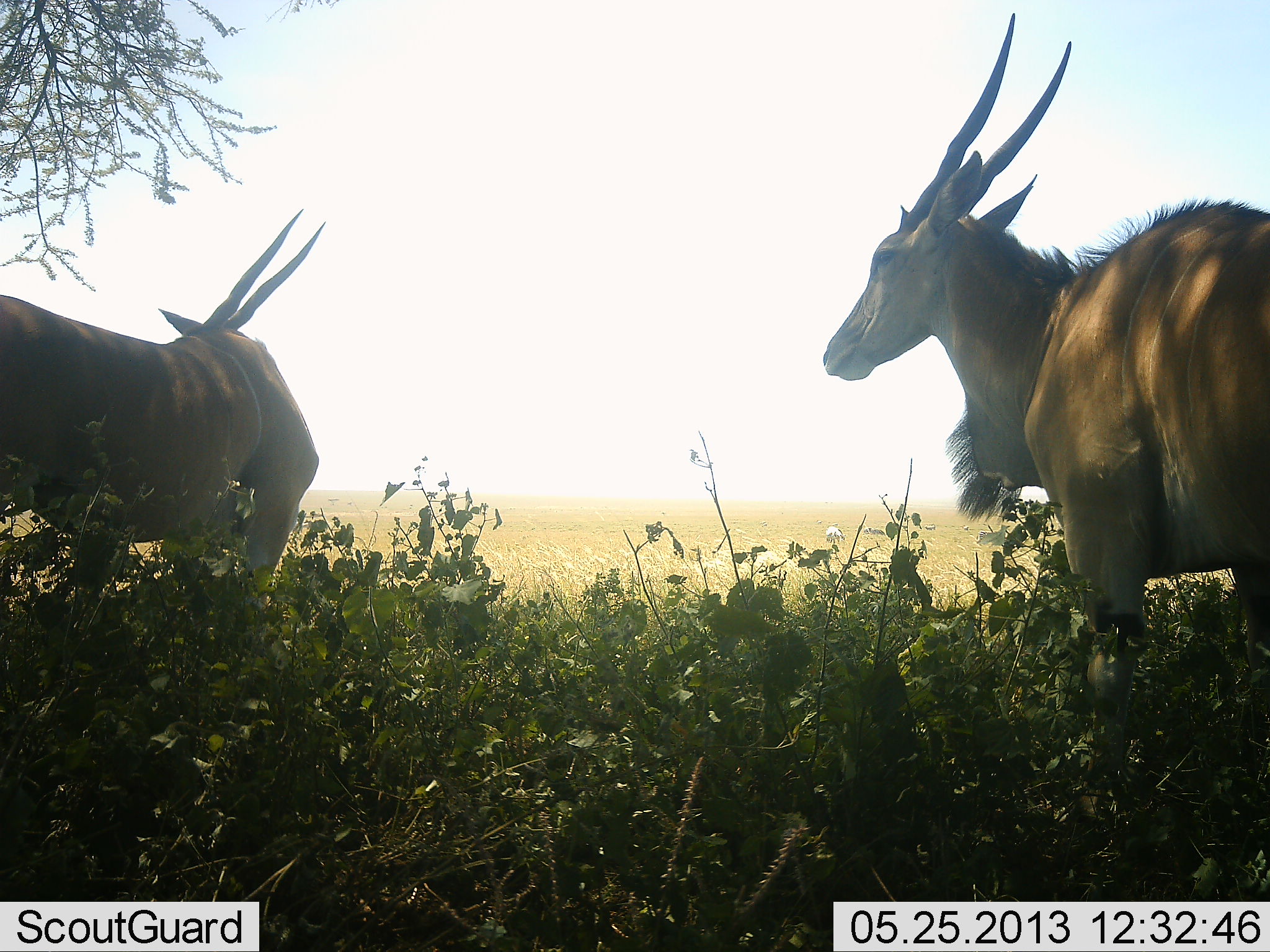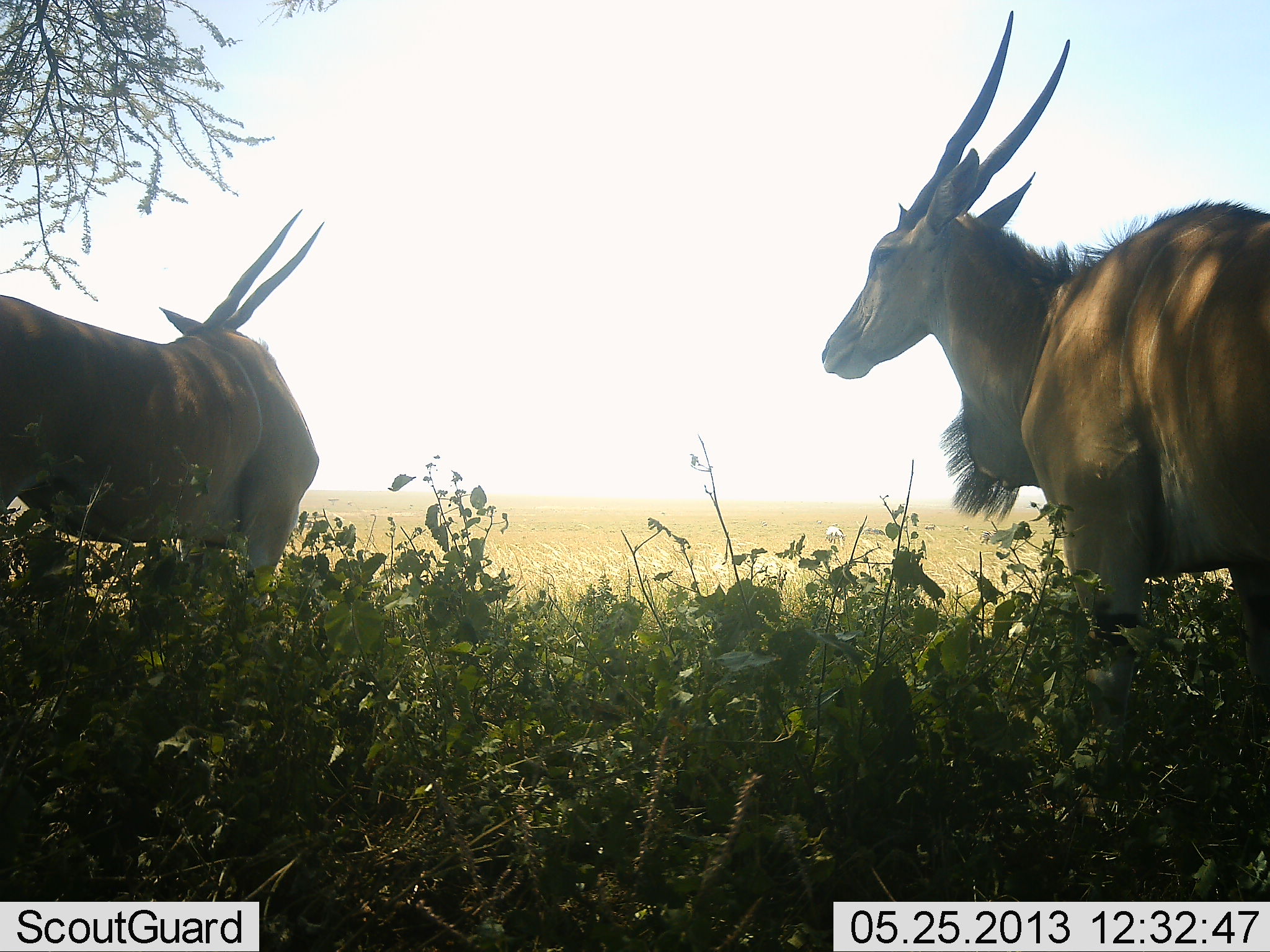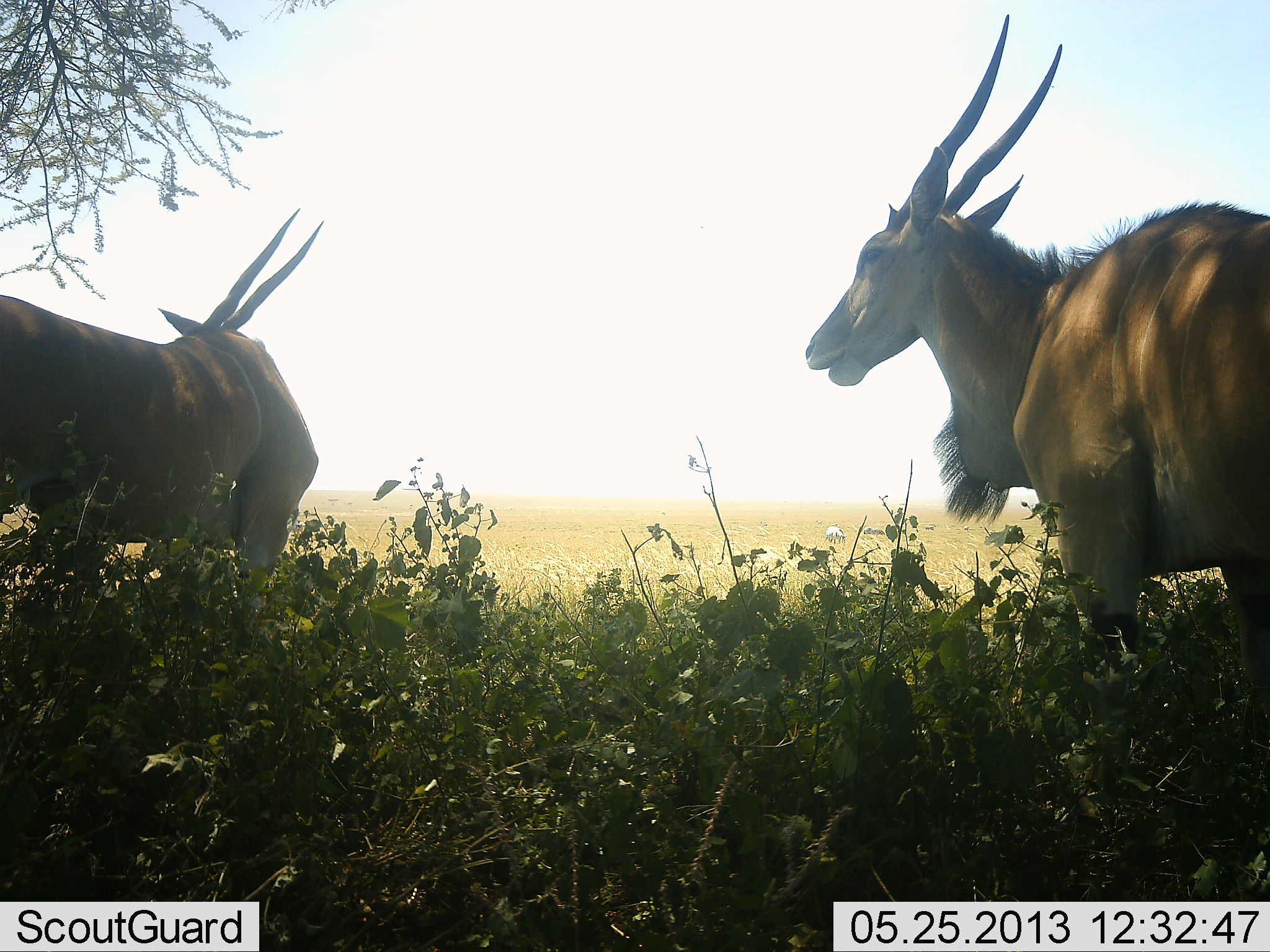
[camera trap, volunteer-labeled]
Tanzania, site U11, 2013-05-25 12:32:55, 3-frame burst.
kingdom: Animalia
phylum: Chordata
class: Mammalia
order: Artiodactyla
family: Bovidae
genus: Tragelaphus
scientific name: Tragelaphus oryx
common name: eland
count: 2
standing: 100%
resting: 0%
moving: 0%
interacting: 0%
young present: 0%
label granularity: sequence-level